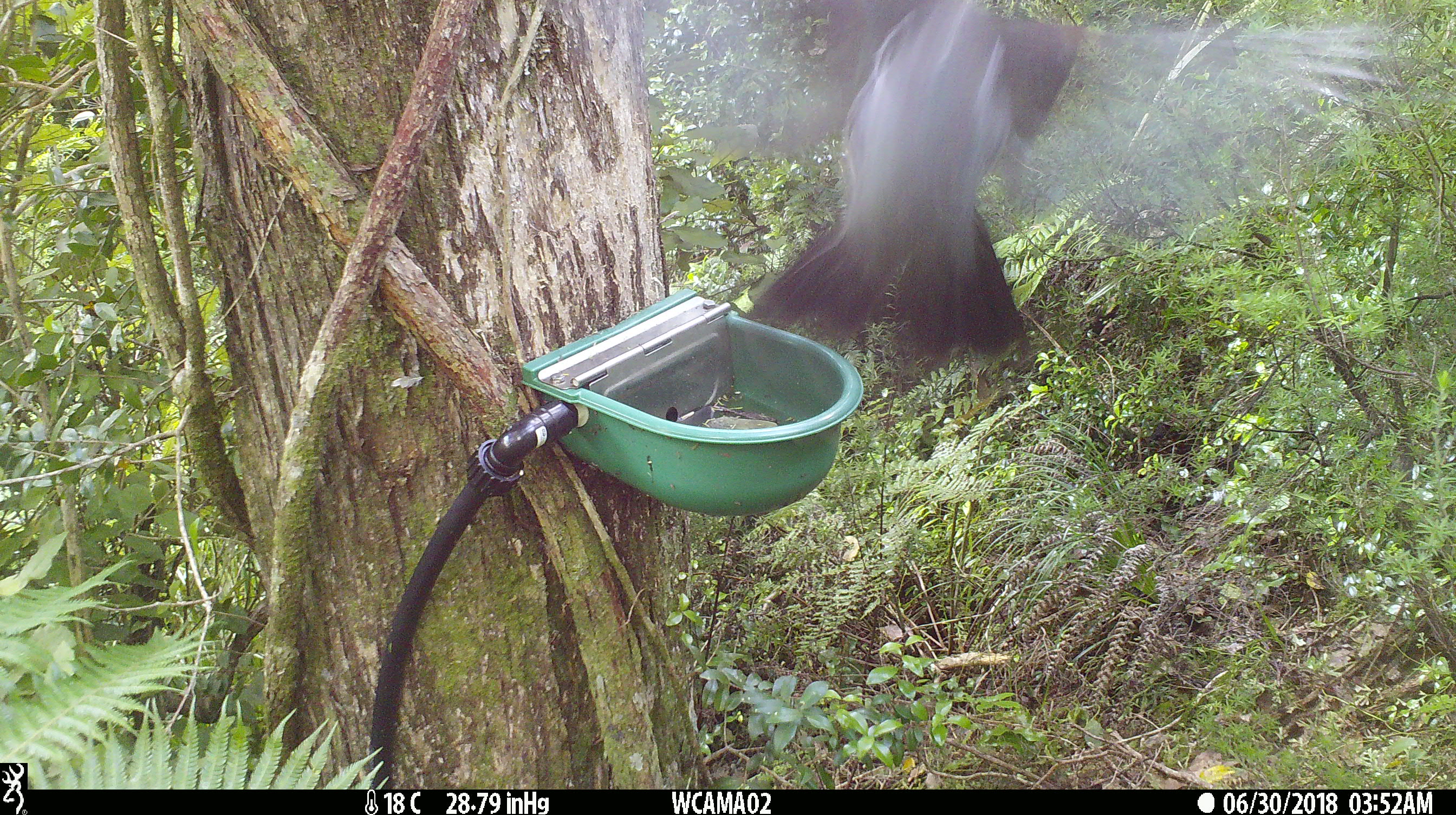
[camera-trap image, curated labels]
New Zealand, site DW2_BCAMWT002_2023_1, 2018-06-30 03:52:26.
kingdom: Animalia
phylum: Chordata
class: Aves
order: Columbiformes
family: Columbidae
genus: Hemiphaga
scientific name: Hemiphaga novaeseelandiae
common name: new zealand pigeon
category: kereru